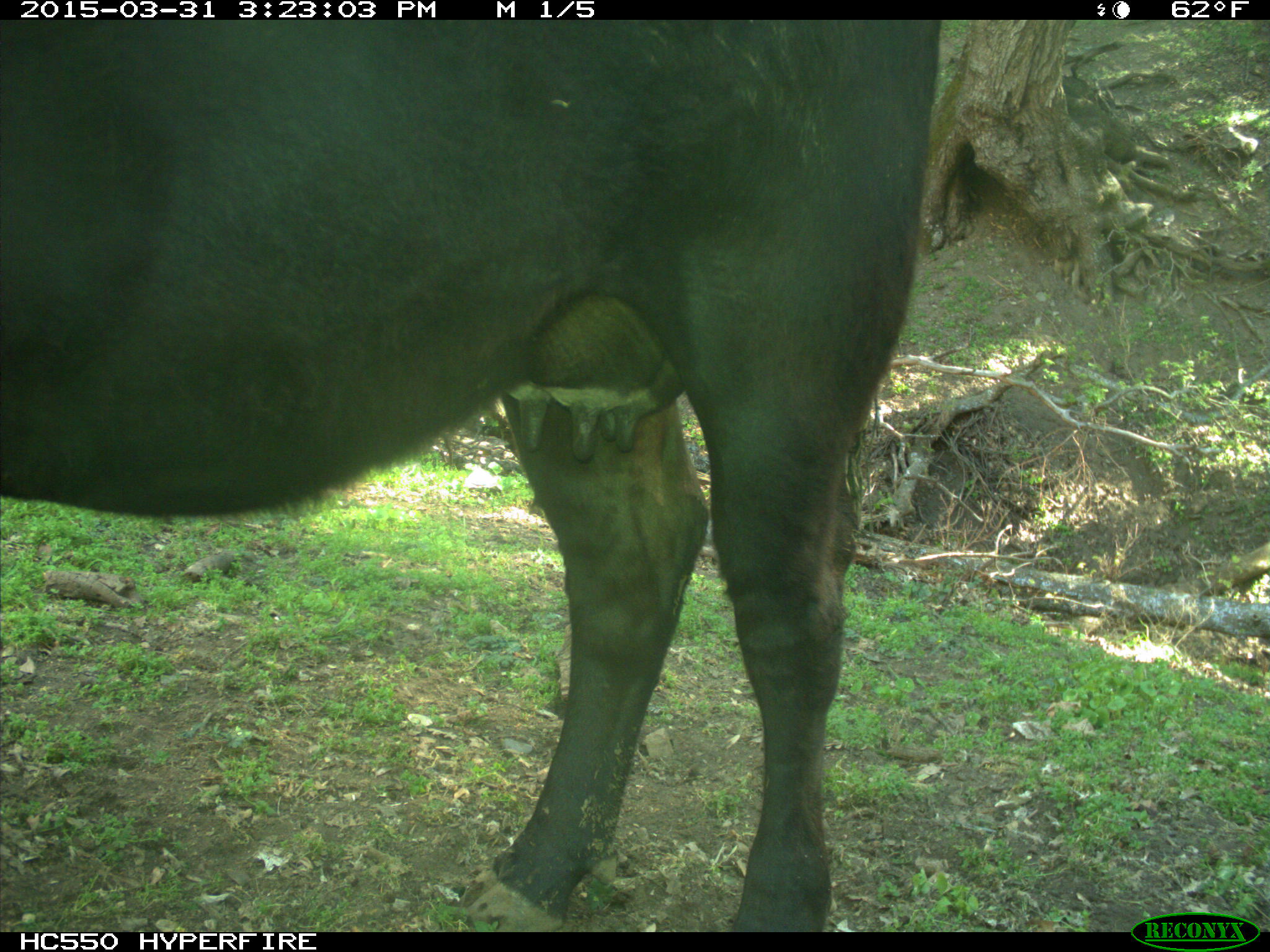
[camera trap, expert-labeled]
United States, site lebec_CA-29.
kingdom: Animalia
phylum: Chordata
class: Mammalia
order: Artiodactyla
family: Bovidae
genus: Bos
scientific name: Bos taurus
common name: domestic cow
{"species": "Bos taurus (domestic cow)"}